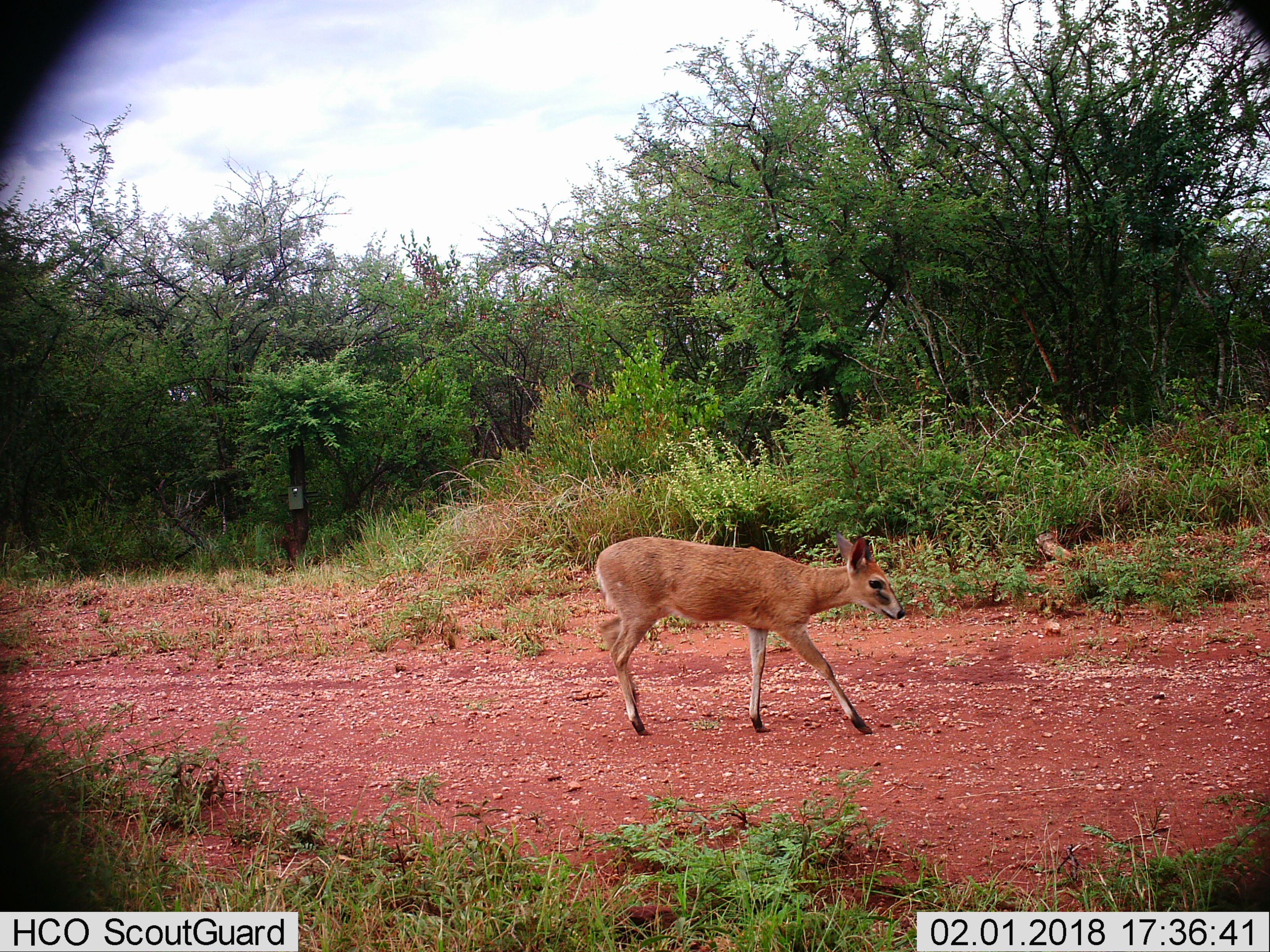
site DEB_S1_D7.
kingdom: Animalia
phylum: Chordata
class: Mammalia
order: Artiodactyla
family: Bovidae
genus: Sylvicapra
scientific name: Sylvicapra grimmia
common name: common duiker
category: duikercommongrey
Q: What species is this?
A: Duikercommongrey (common duiker) (Sylvicapra grimmia).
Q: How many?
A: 1.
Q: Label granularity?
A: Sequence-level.